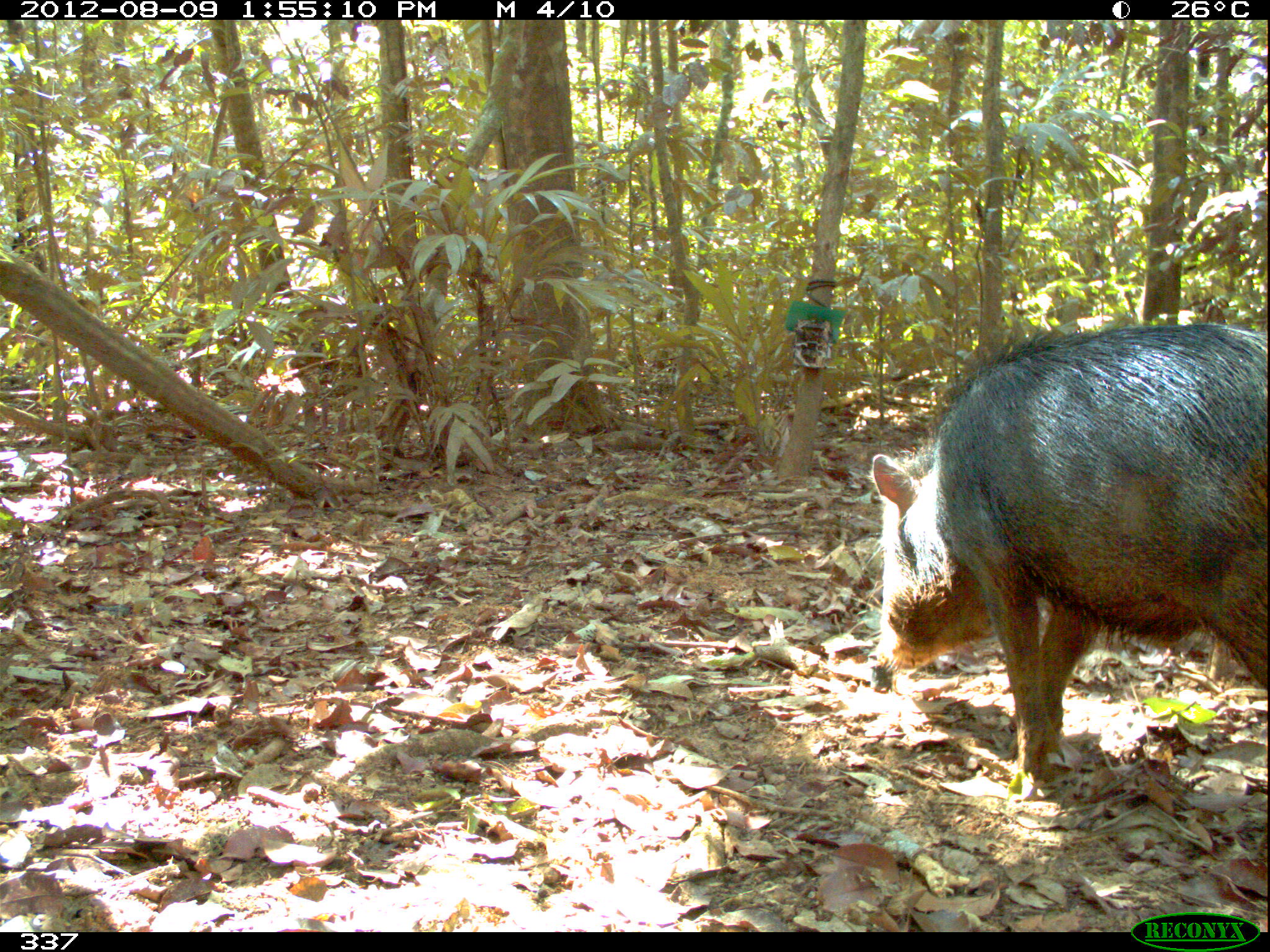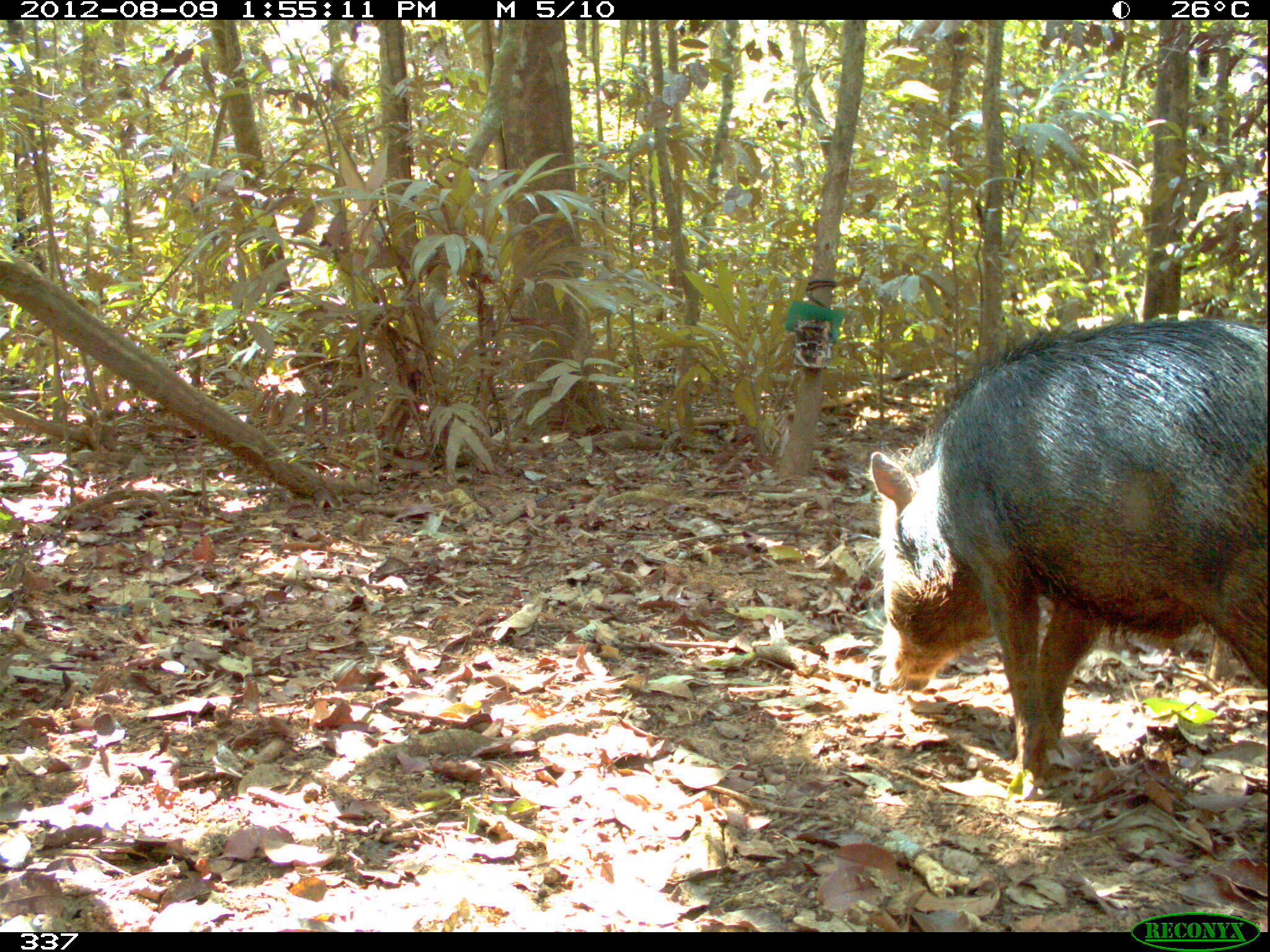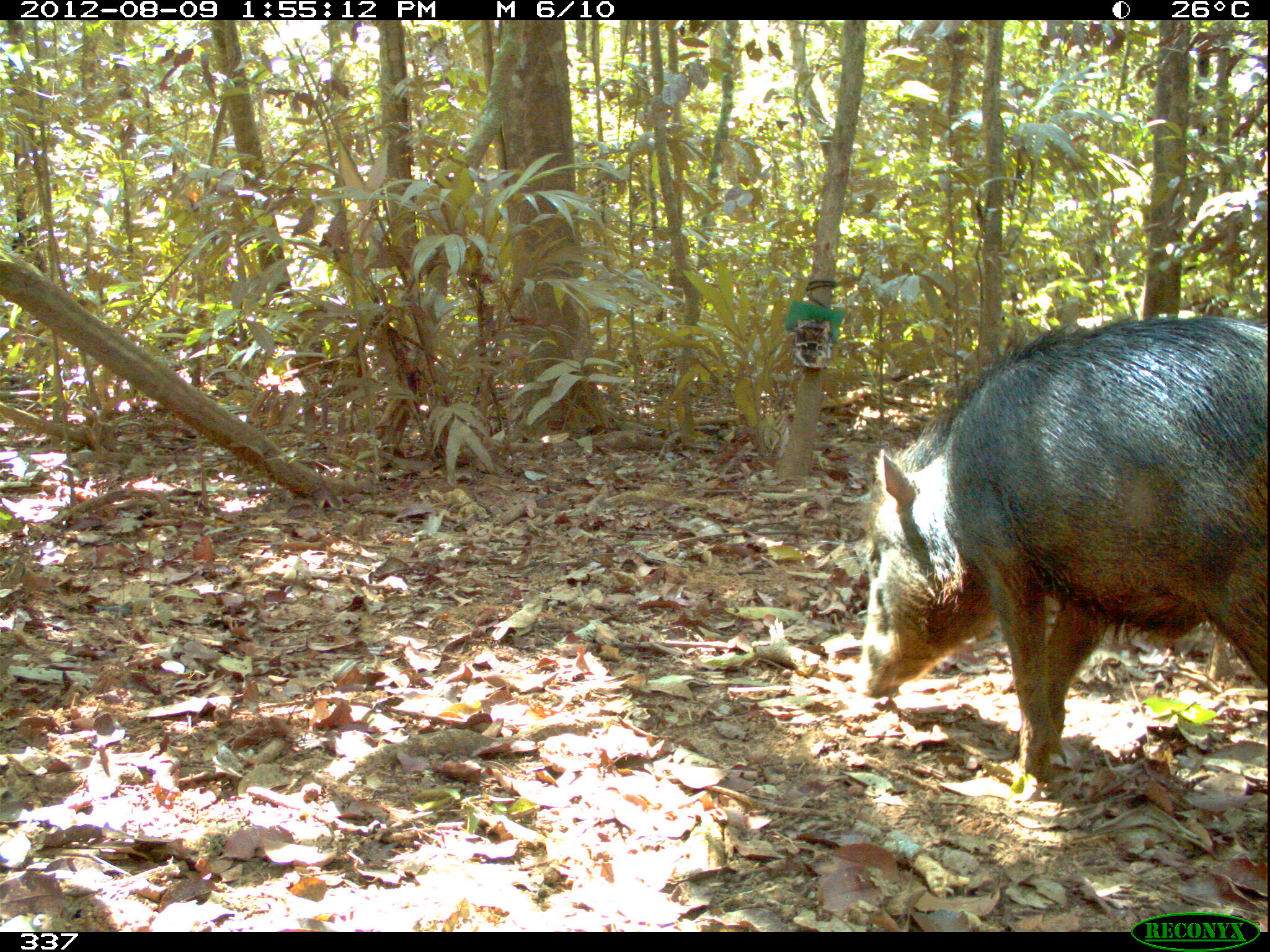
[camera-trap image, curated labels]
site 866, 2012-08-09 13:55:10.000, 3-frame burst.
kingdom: Animalia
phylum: Chordata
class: Mammalia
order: Artiodactyla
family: Tayassuidae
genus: Tayassu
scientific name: Tayassu pecari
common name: white-lipped peccary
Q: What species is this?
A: Tayassu pecari (white-lipped peccary).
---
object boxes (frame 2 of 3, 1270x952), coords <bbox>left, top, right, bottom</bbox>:
tayassu pecari: <bbox>861, 312, 1264, 808</bbox>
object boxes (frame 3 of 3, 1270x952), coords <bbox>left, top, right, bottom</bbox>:
tayassu pecari: <bbox>856, 314, 1262, 795</bbox>